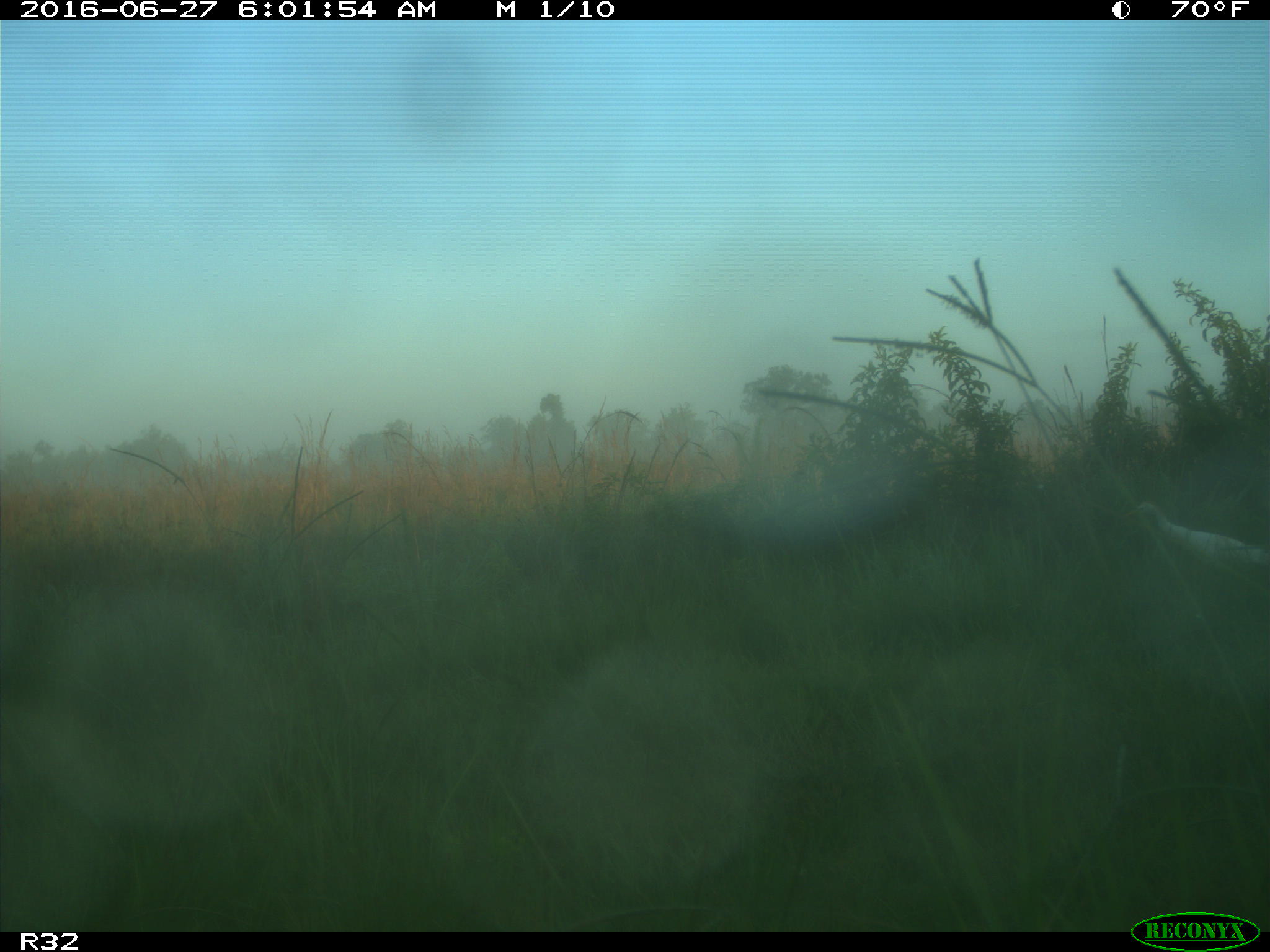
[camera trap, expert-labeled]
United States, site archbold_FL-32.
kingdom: Animalia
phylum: Chordata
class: Mammalia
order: Artiodactyla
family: Bovidae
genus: Bos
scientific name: Bos taurus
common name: domestic cow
Bos taurus (domestic cow).